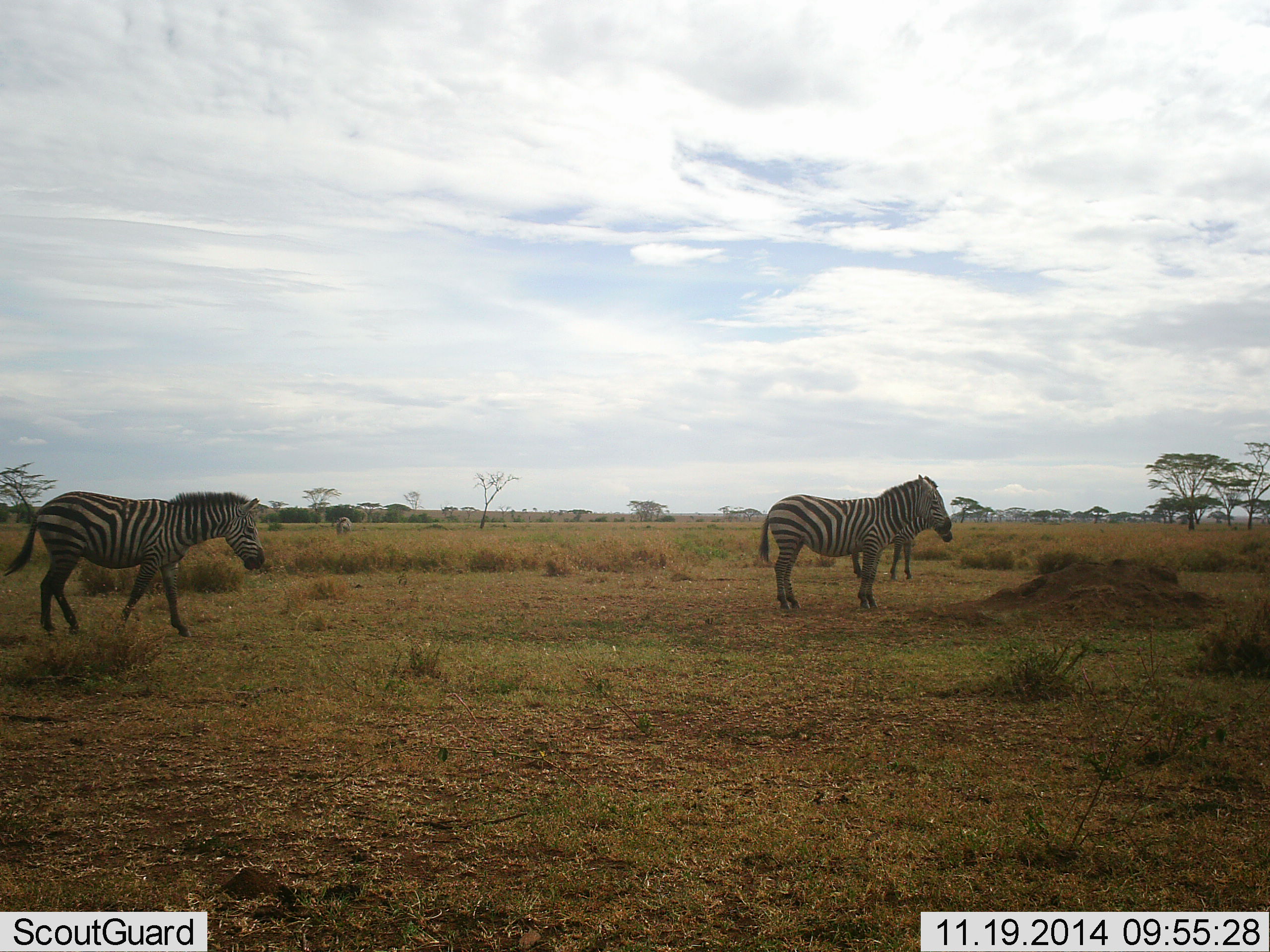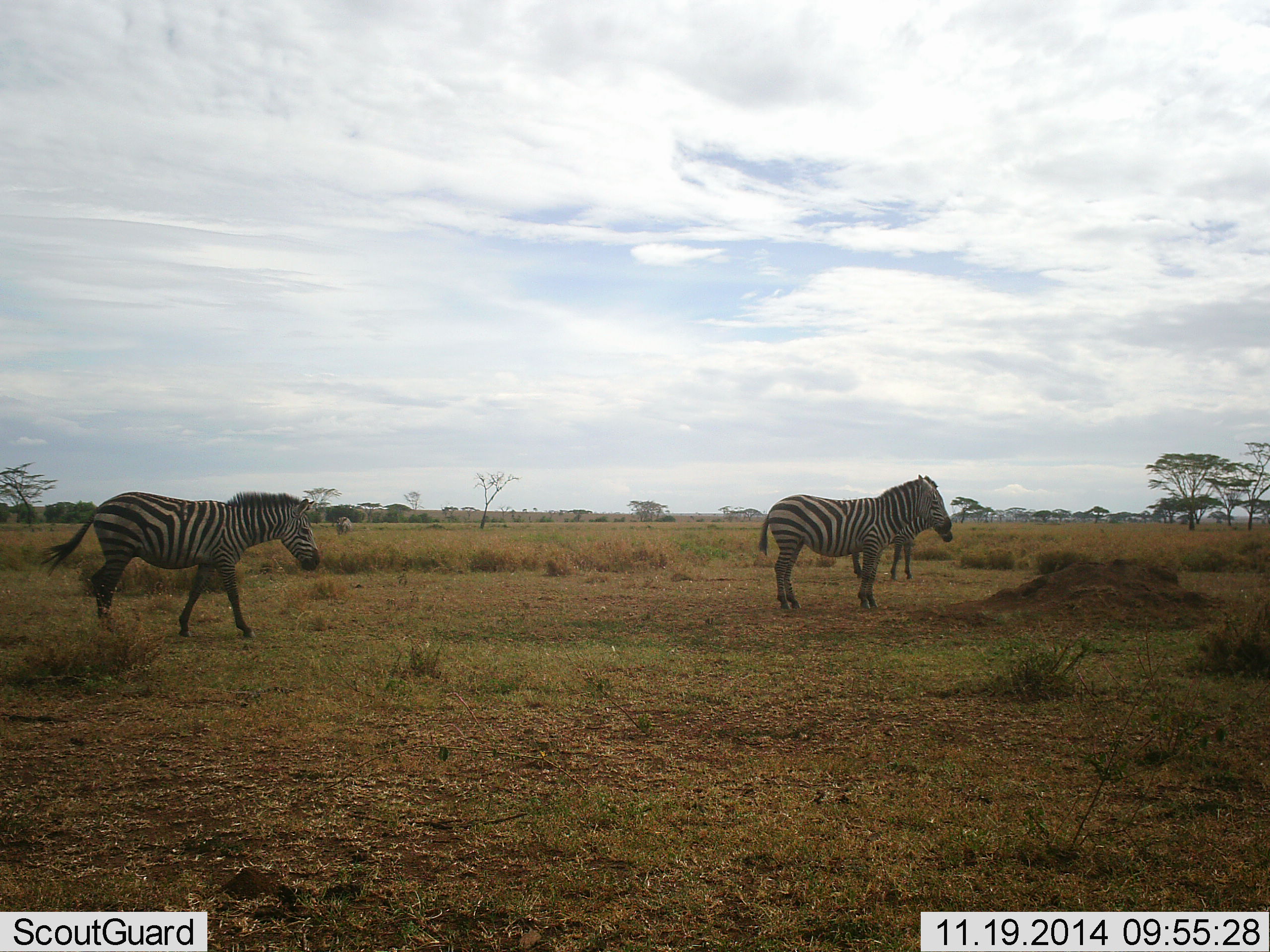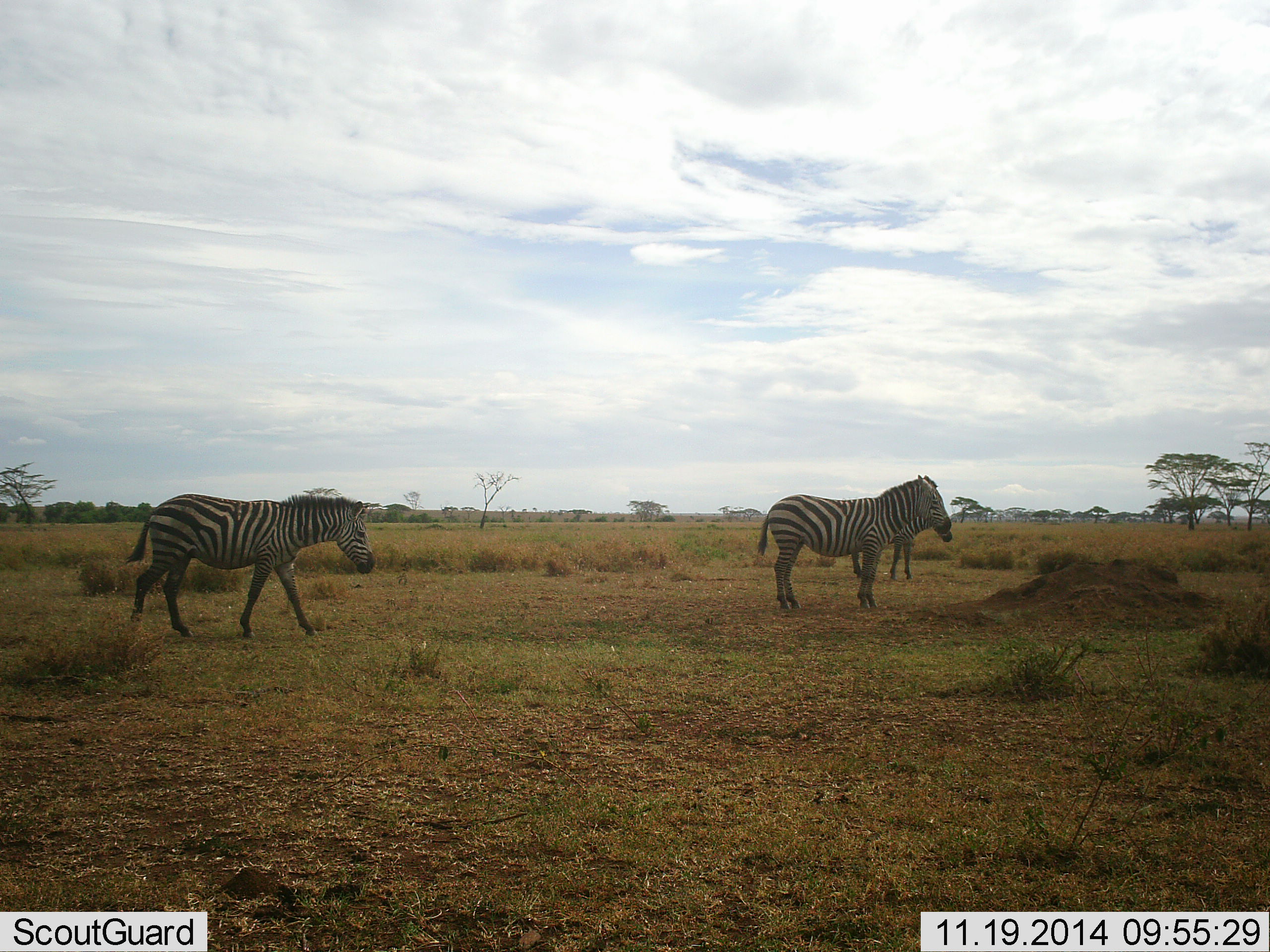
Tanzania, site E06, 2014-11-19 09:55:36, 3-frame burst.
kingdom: Animalia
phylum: Chordata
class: Mammalia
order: Perissodactyla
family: Equidae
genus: Equus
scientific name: Equus quagga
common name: plains zebra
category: zebra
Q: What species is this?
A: Zebra (plains zebra) (Equus quagga).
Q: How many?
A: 3.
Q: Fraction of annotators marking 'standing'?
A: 90%.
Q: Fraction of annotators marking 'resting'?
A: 0%.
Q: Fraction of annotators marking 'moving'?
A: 90%.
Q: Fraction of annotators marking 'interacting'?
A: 0%.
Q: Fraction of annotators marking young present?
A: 0%.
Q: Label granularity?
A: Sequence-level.